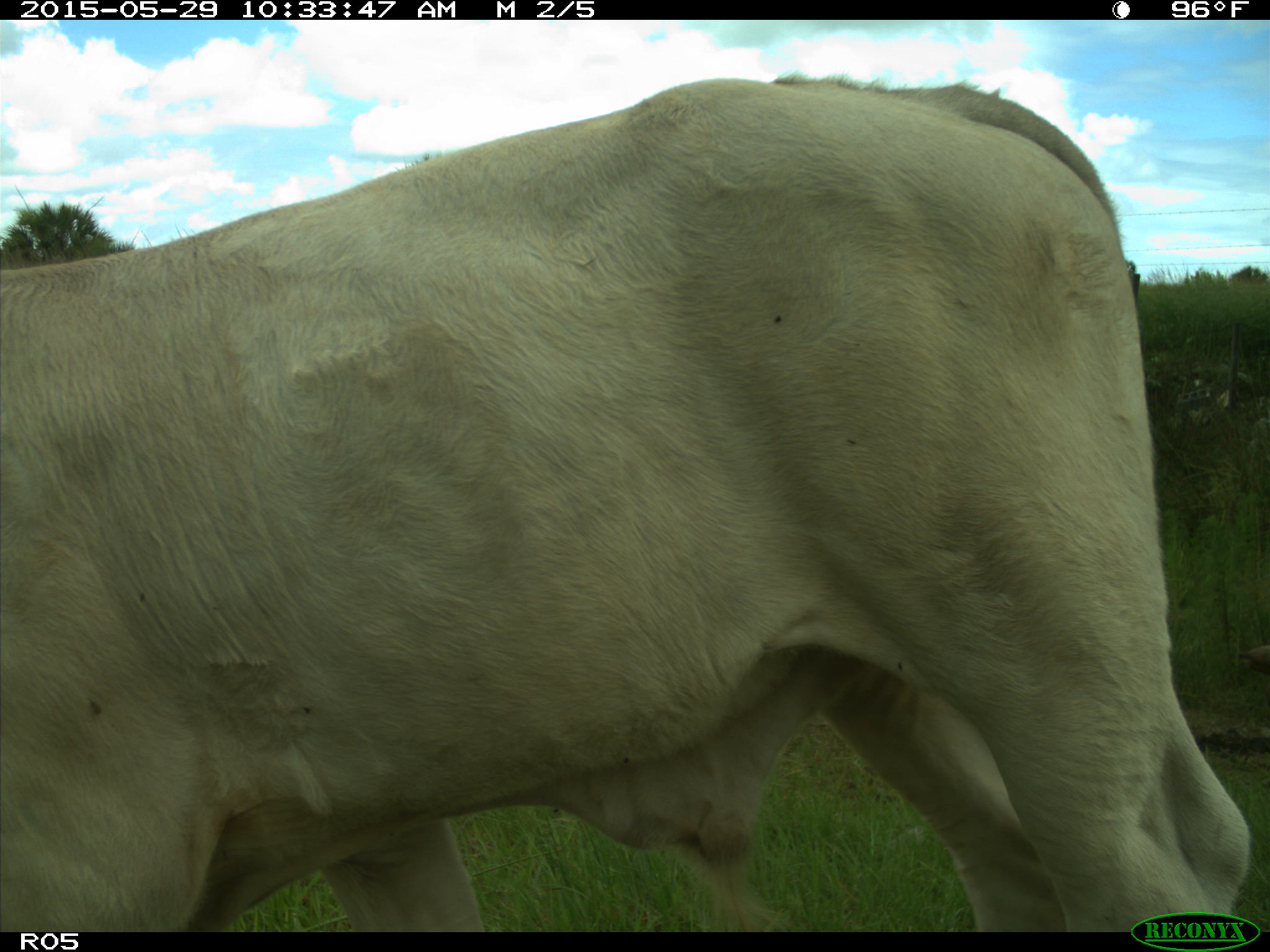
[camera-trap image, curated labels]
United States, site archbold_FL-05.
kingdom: Animalia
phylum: Chordata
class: Mammalia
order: Artiodactyla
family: Bovidae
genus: Bos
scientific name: Bos taurus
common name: domestic cow